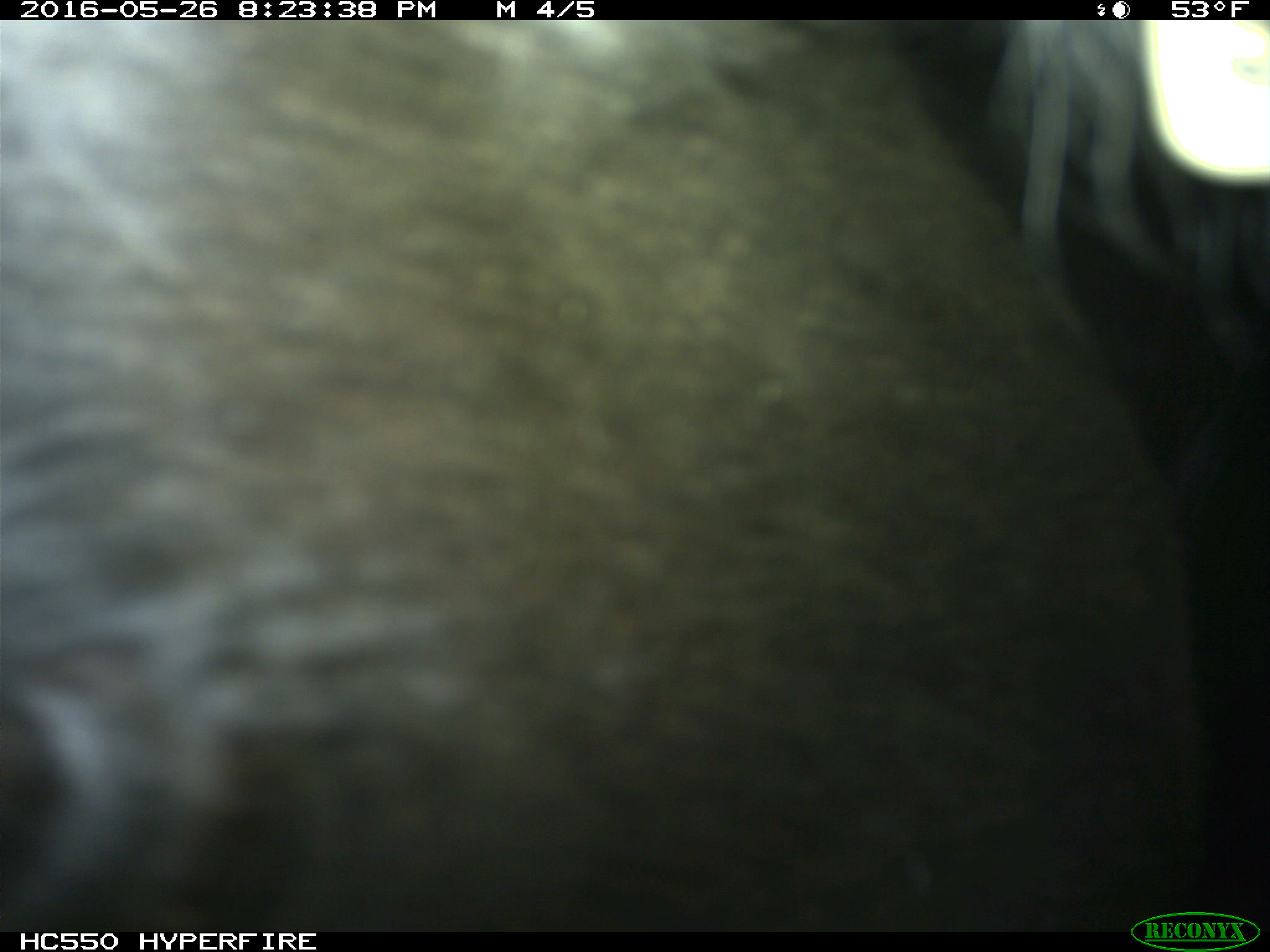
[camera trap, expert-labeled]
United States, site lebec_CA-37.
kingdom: Animalia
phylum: Chordata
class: Mammalia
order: Artiodactyla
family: Bovidae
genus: Bos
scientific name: Bos taurus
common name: domestic cow